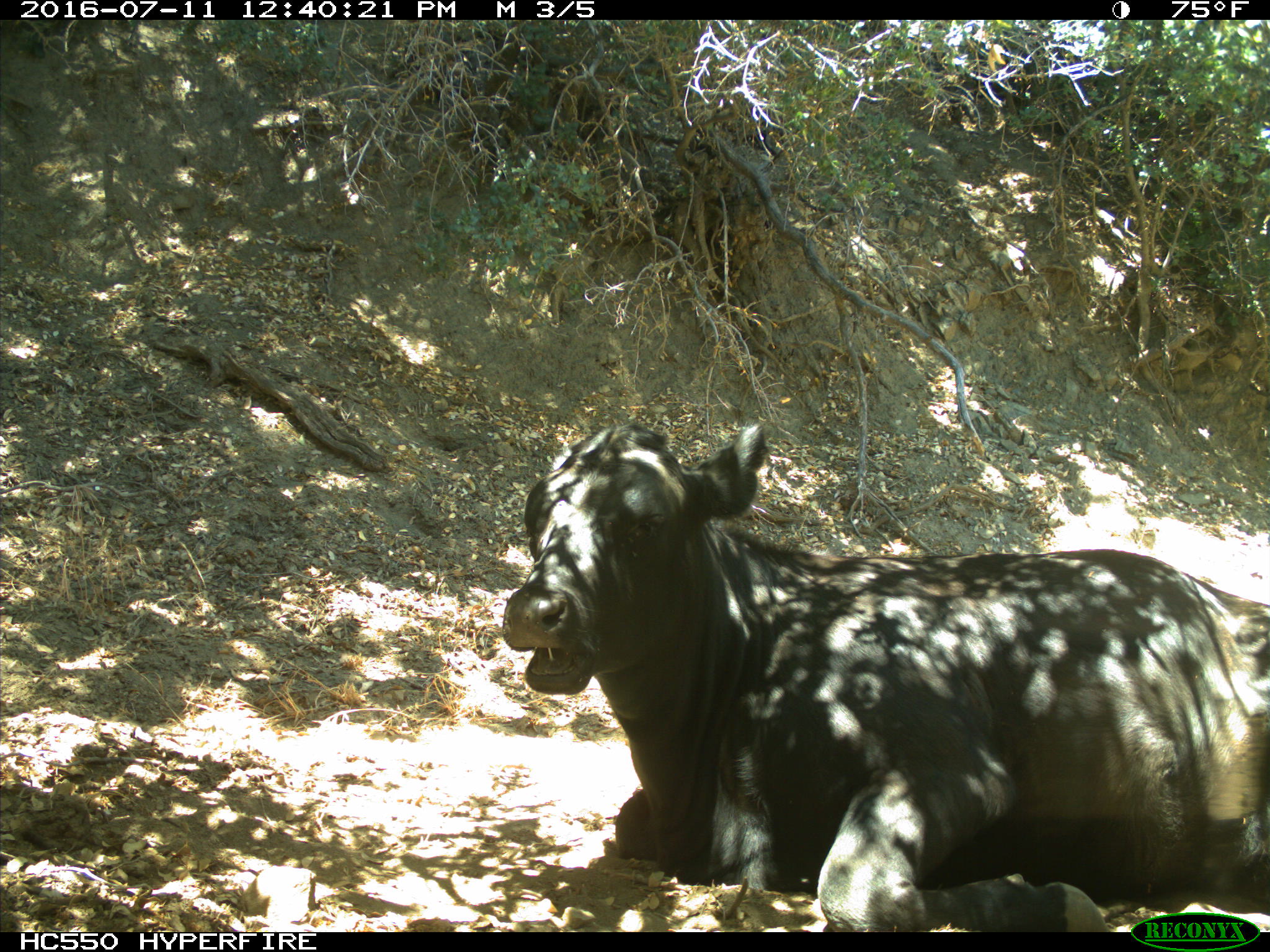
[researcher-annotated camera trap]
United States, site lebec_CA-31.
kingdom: Animalia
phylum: Chordata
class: Mammalia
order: Artiodactyla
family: Bovidae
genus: Bos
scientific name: Bos taurus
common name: domestic cow